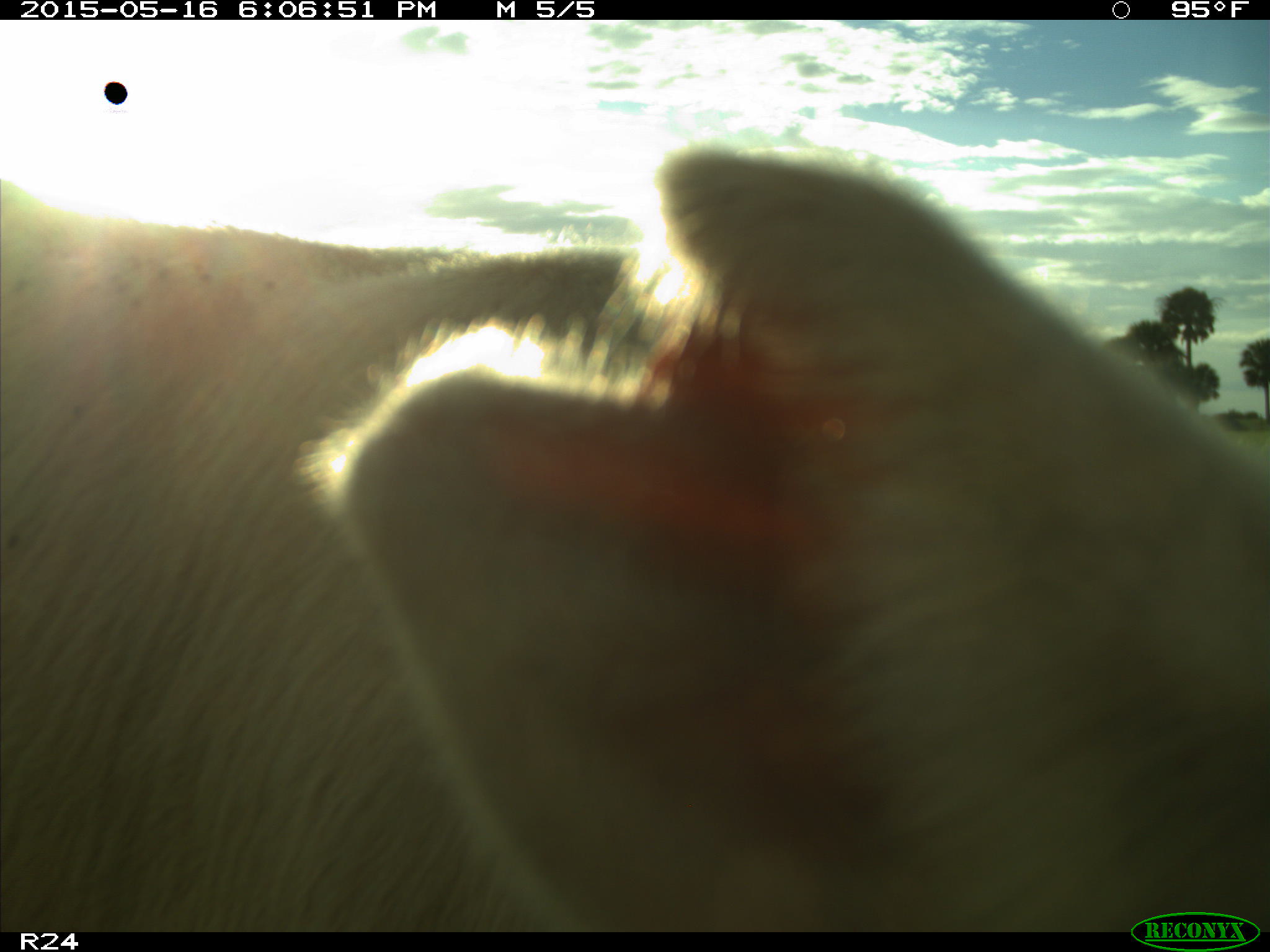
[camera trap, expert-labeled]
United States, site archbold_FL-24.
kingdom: Animalia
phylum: Chordata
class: Mammalia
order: Artiodactyla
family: Bovidae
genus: Bos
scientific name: Bos taurus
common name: domestic cow